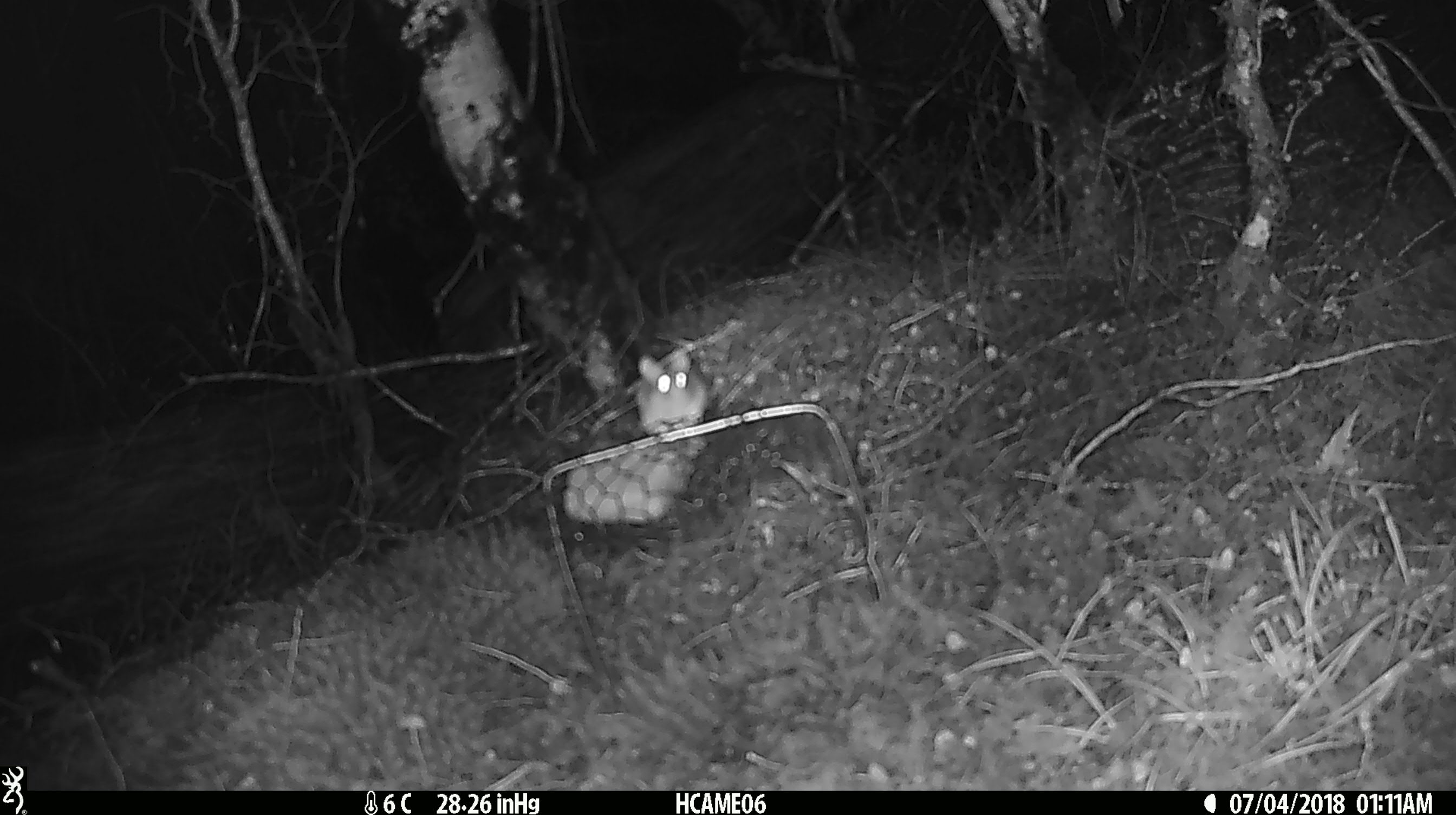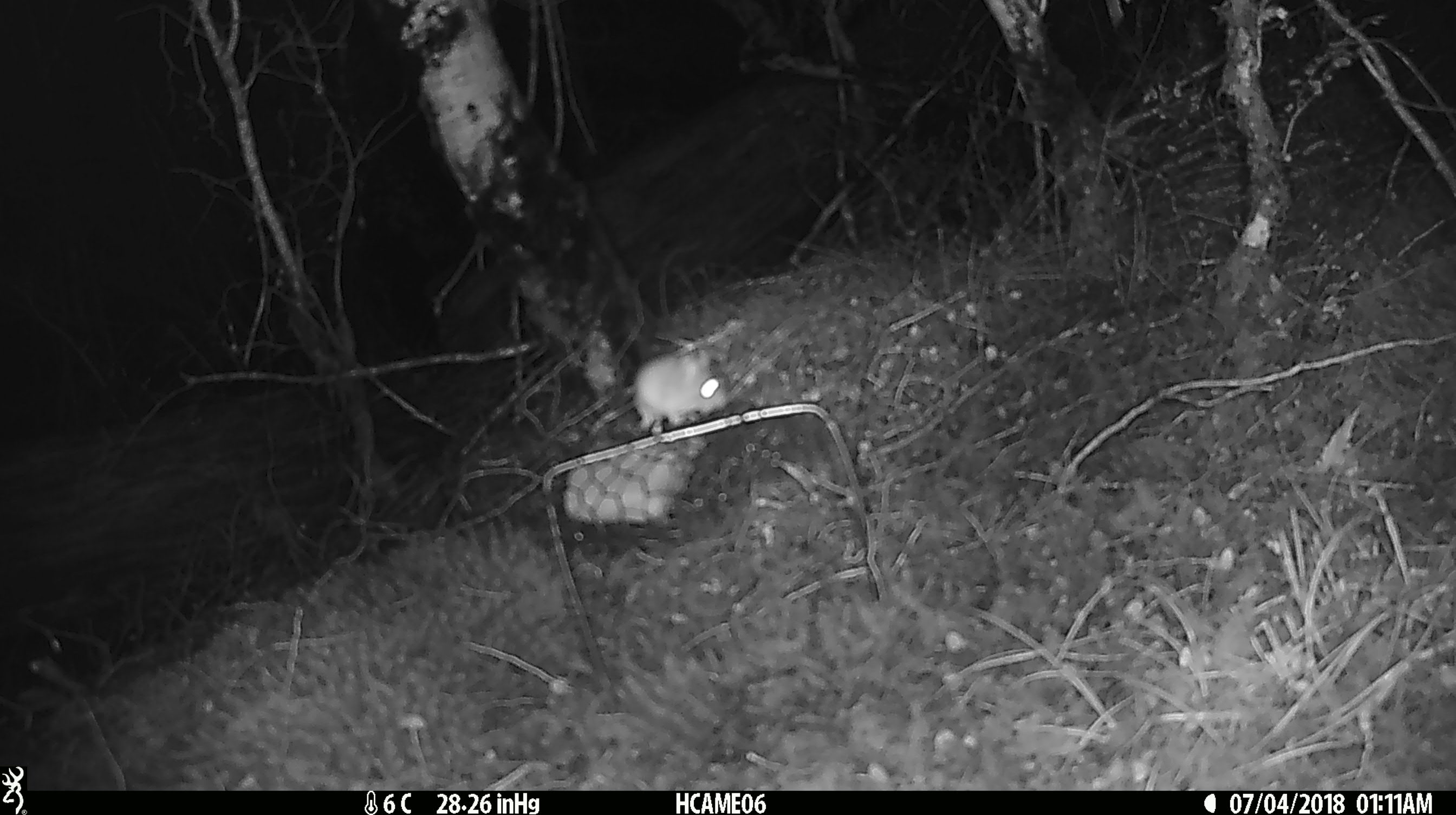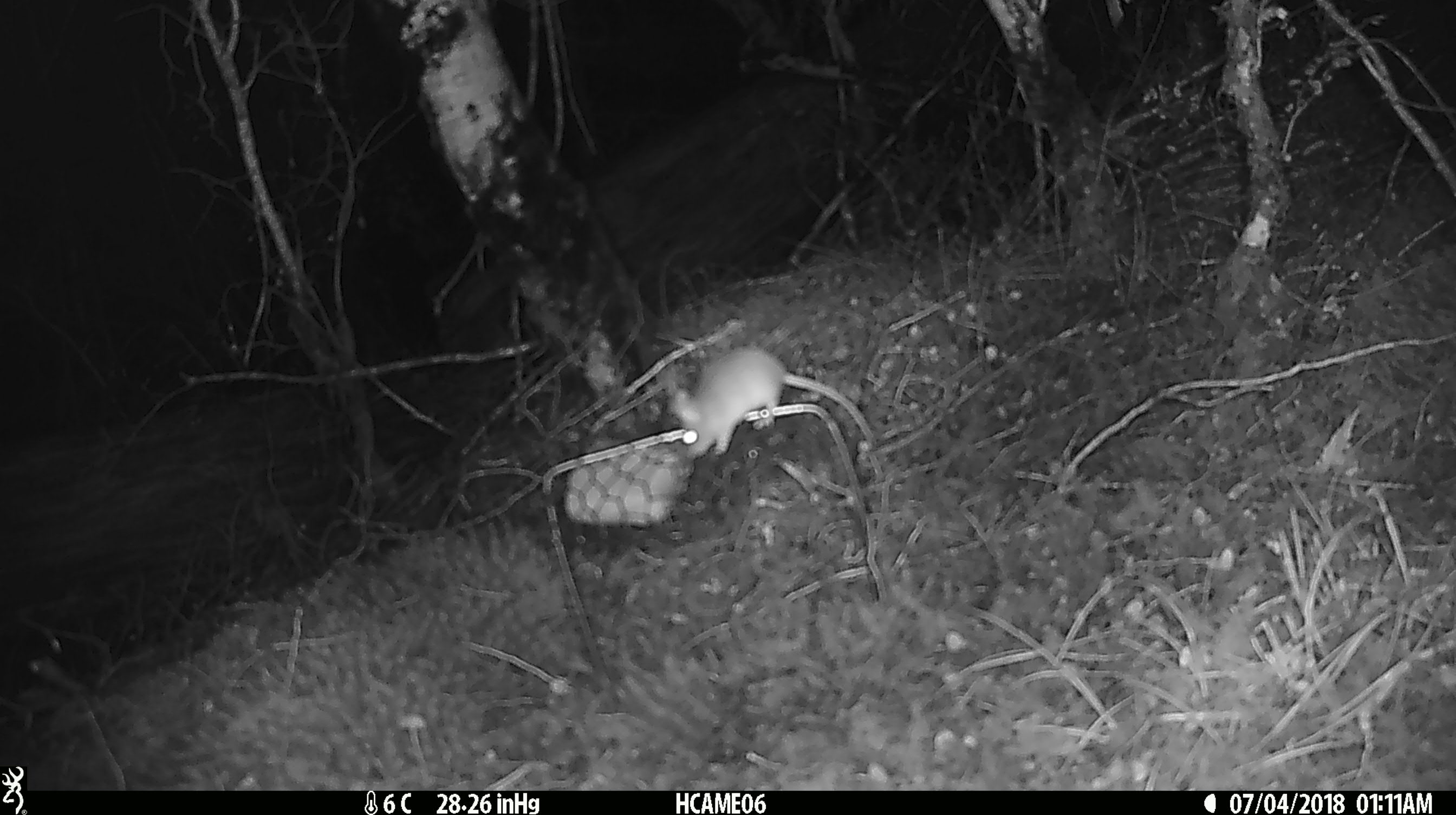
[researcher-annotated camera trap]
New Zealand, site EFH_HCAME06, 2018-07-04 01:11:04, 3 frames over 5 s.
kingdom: Animalia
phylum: Chordata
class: Mammalia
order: Rodentia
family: Muridae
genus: Mus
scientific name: Mus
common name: mouse